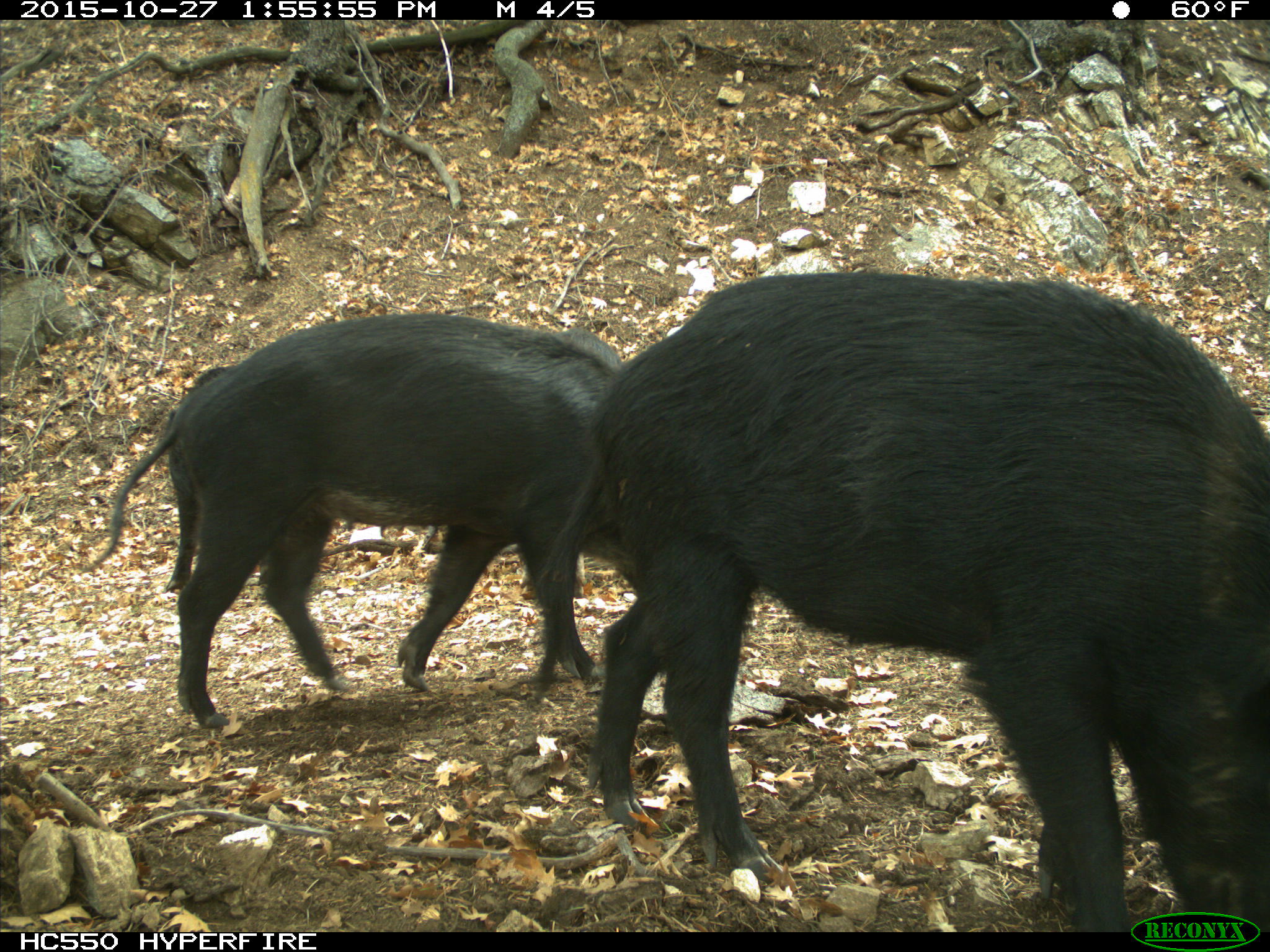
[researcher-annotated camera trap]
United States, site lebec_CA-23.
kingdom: Animalia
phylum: Chordata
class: Mammalia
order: Artiodactyla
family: Suidae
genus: Sus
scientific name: Sus scrofa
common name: wild boar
Sus scrofa (wild boar).